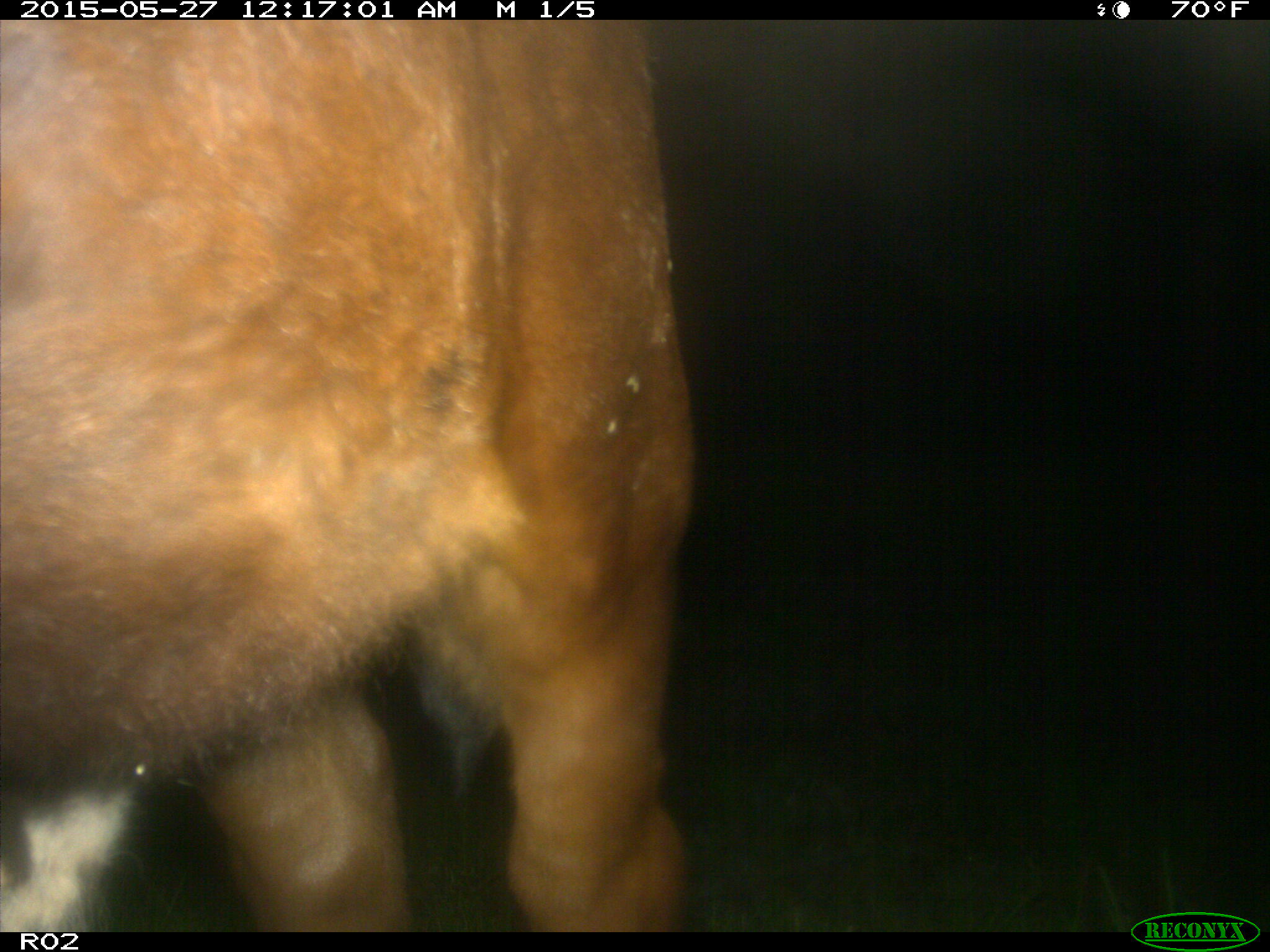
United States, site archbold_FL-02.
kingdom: Animalia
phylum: Chordata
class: Mammalia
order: Artiodactyla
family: Bovidae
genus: Bos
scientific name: Bos taurus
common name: domestic cow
Bos taurus (domestic cow).